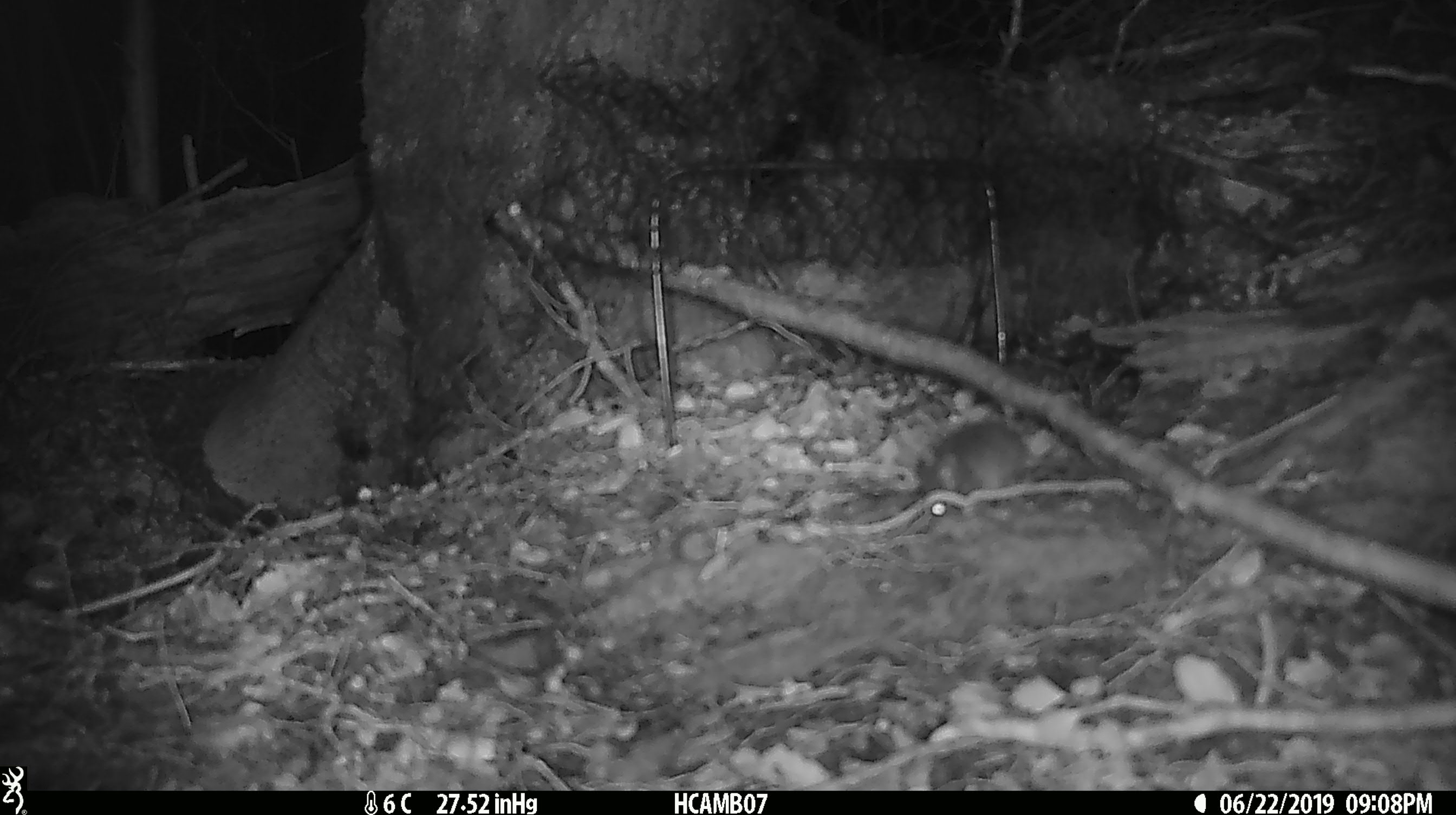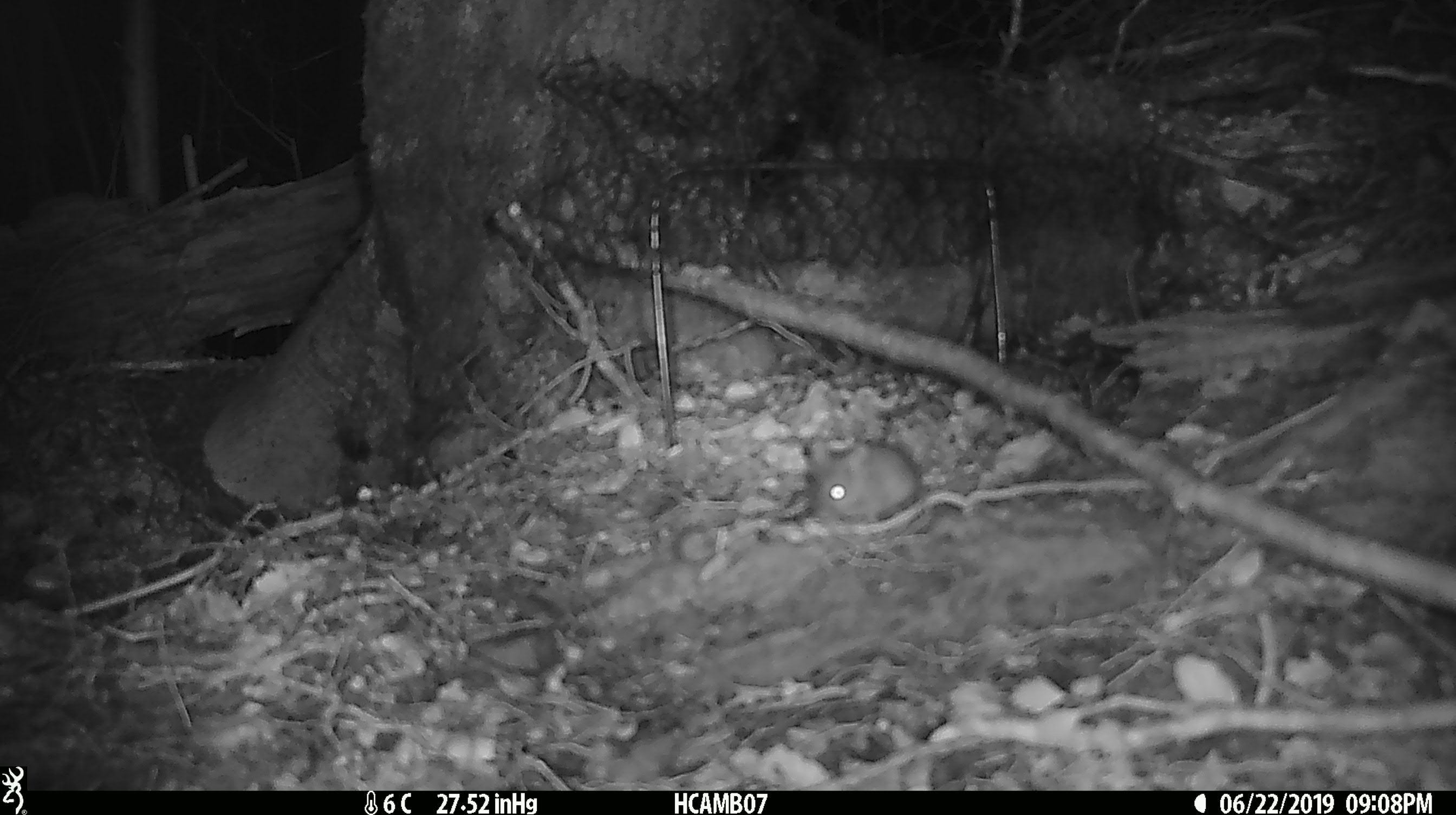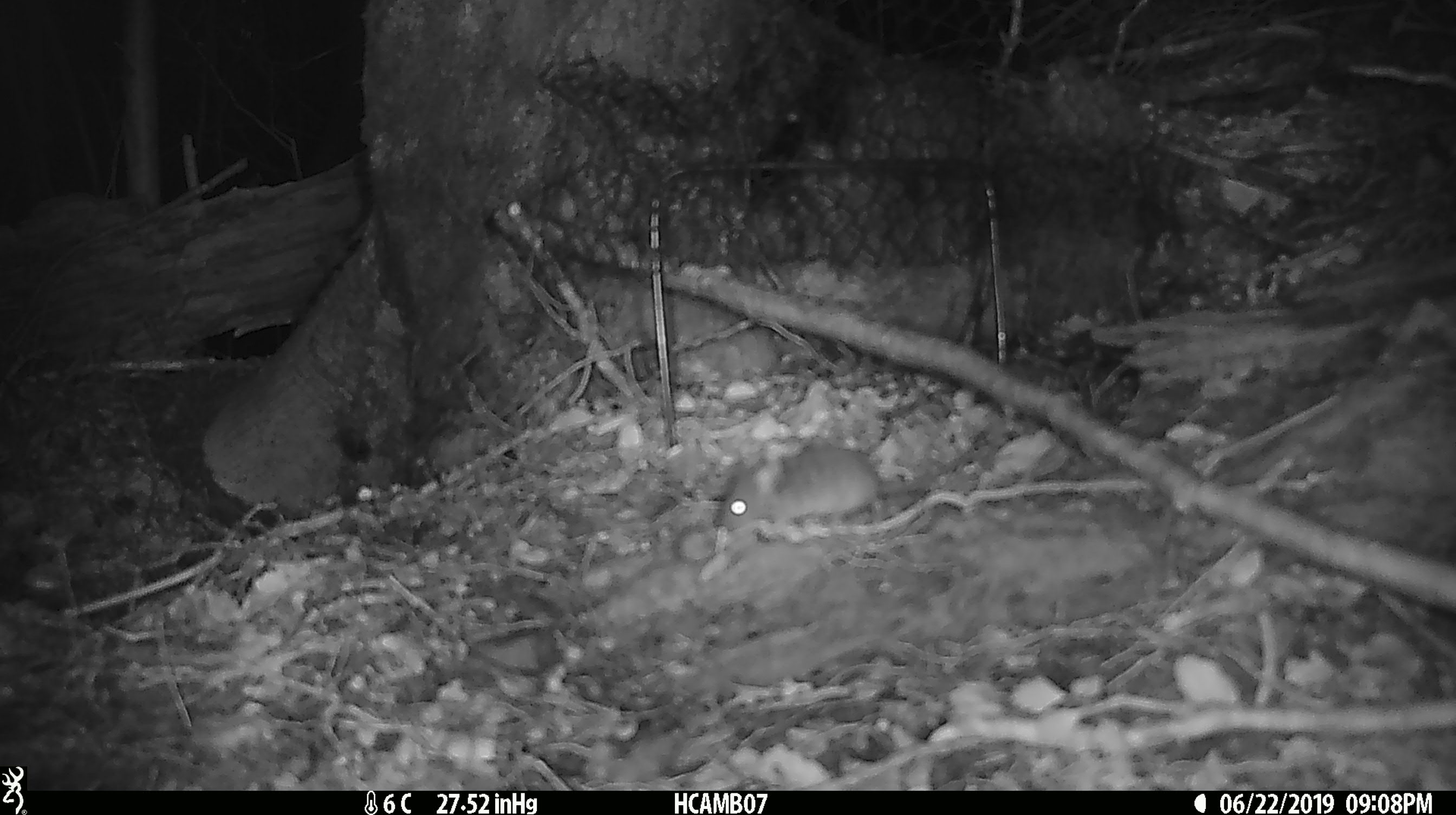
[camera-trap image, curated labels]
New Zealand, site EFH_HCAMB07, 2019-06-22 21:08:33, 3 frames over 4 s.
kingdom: Animalia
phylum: Chordata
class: Mammalia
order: Rodentia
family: Muridae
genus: Mus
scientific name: Mus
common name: mouse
Mouse (Mus).